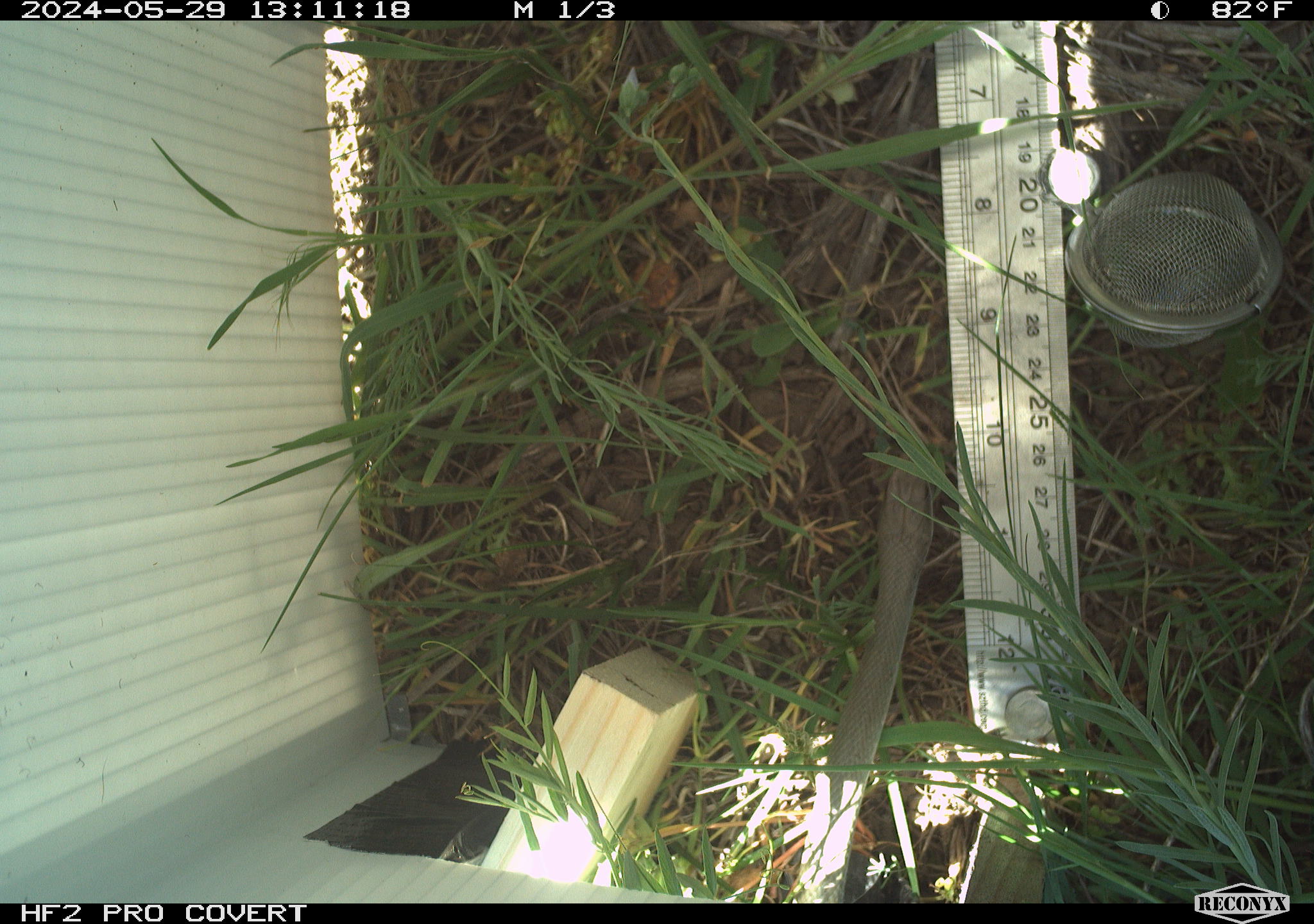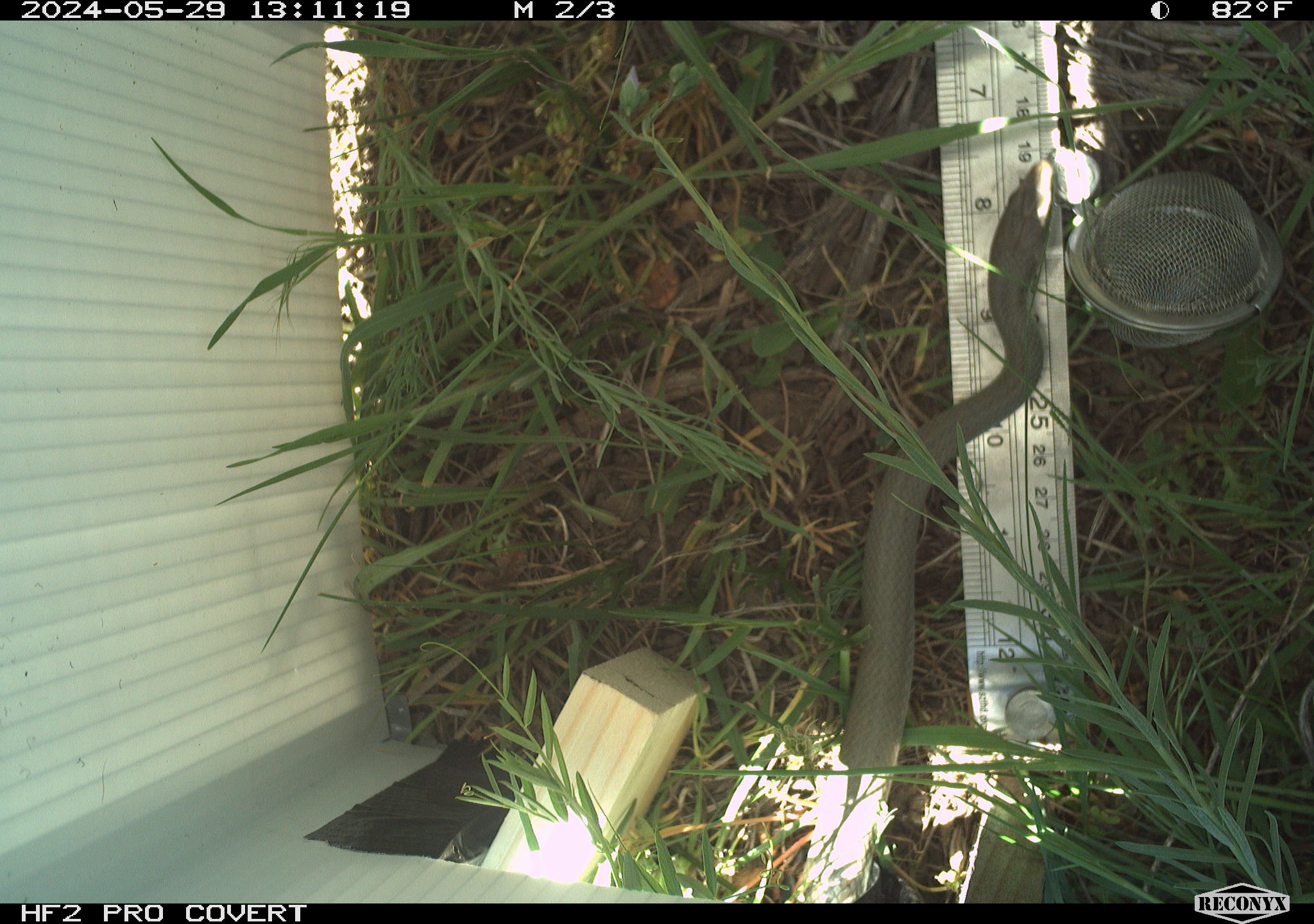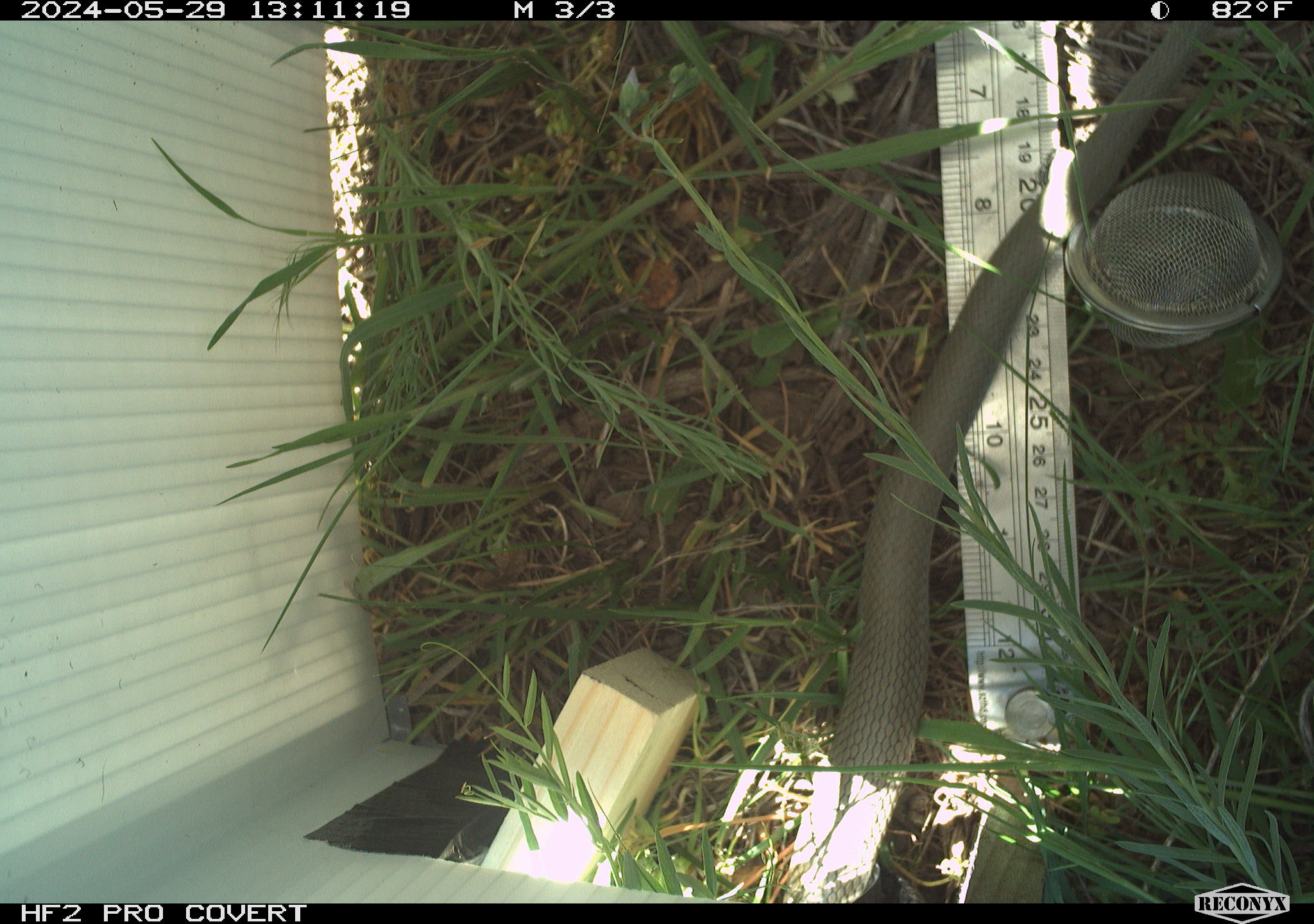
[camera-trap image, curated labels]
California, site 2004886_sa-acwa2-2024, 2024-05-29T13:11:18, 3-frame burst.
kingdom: Animalia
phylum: Chordata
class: Reptilia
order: Squamata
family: Colubridae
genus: Coluber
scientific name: Coluber constrictor mormon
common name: western yellow-bellied racer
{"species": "western yellow-bellied racer (Coluber constrictor mormon)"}